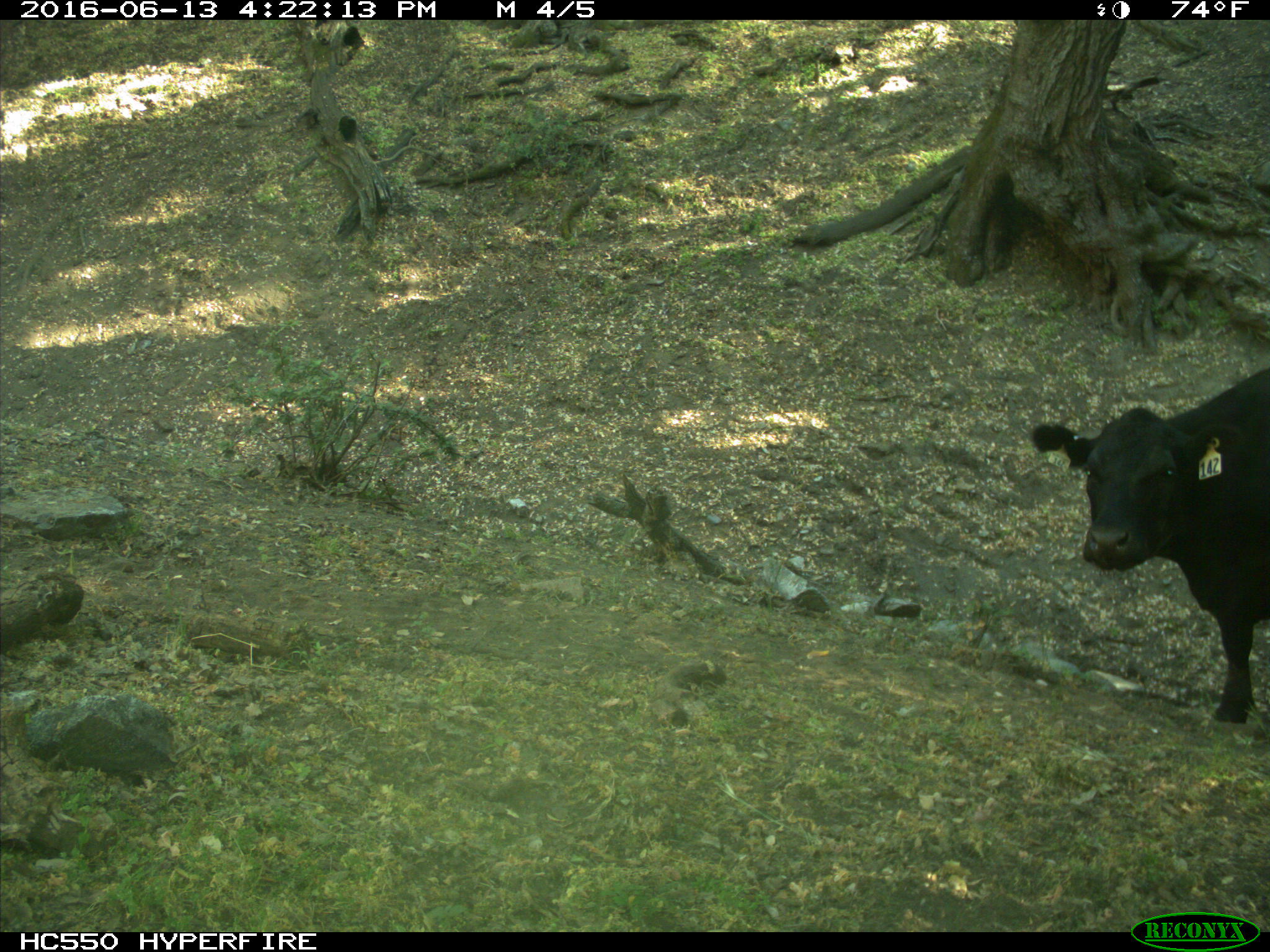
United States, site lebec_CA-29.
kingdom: Animalia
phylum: Chordata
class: Mammalia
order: Artiodactyla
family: Bovidae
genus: Bos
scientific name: Bos taurus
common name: domestic cow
Bos taurus (domestic cow).